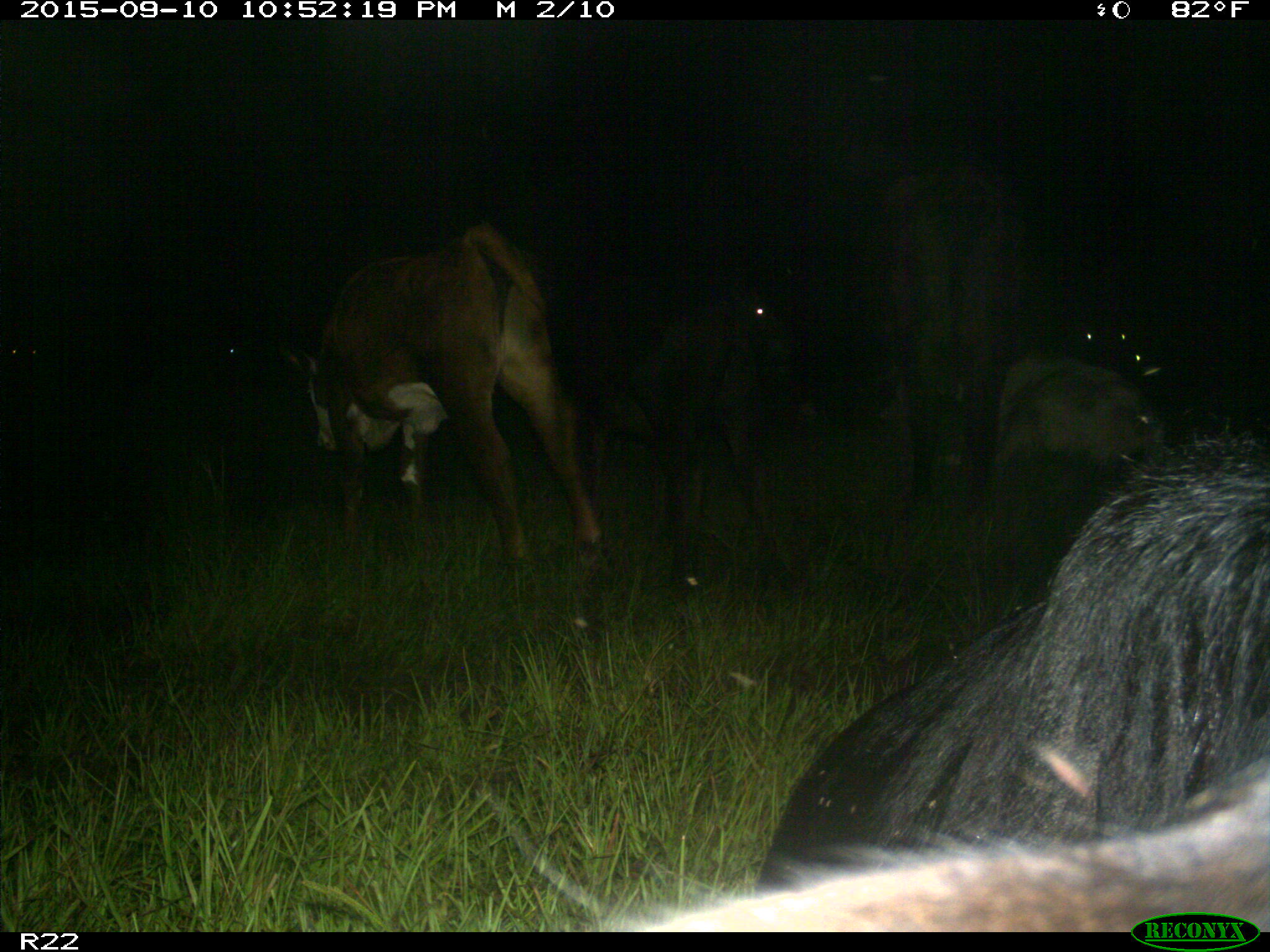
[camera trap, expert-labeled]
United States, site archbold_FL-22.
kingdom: Animalia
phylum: Chordata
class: Mammalia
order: Artiodactyla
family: Bovidae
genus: Bos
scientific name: Bos taurus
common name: domestic cow